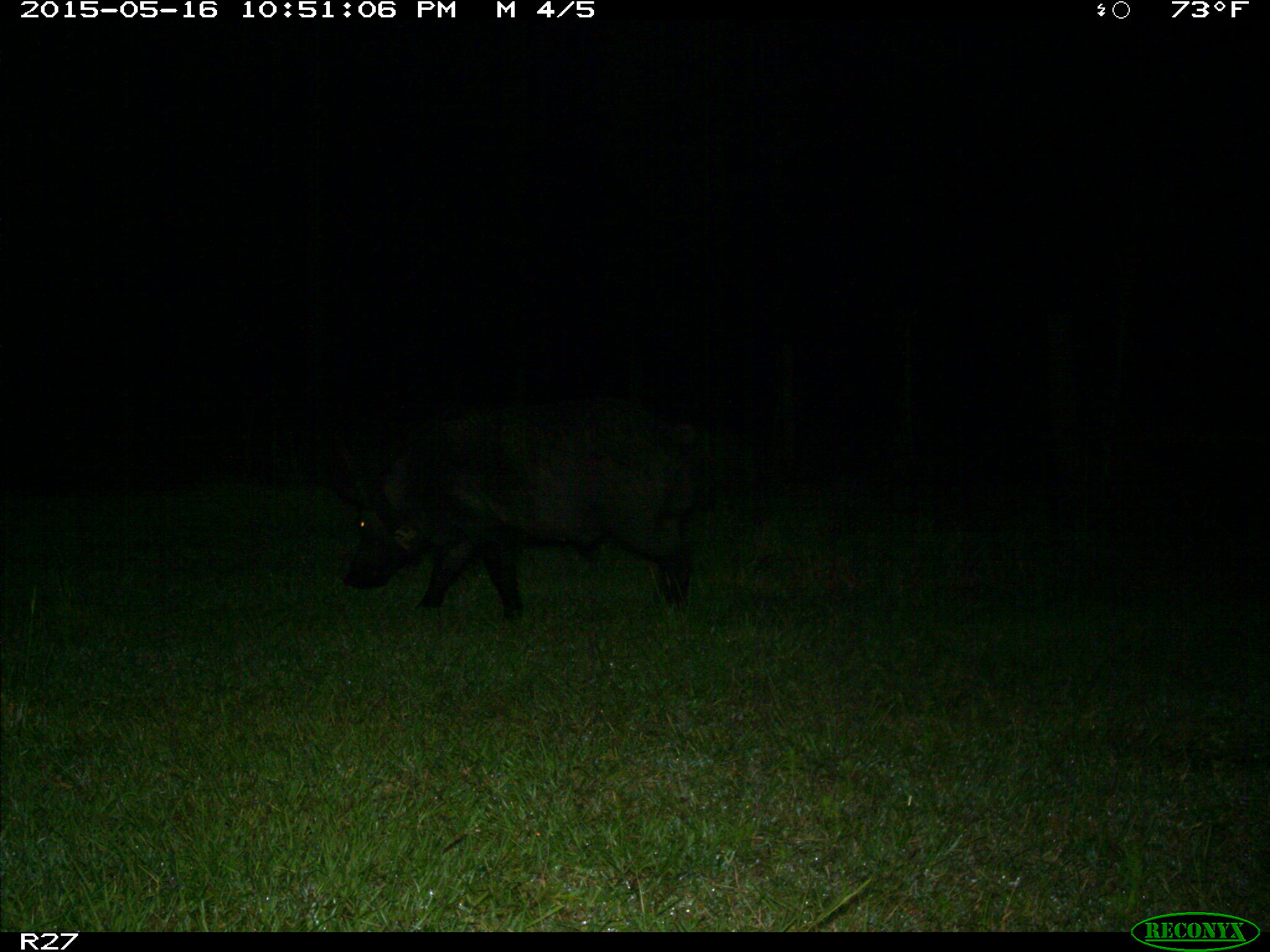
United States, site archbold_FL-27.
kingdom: Animalia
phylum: Chordata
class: Mammalia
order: Artiodactyla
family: Suidae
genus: Sus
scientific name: Sus scrofa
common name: wild boar